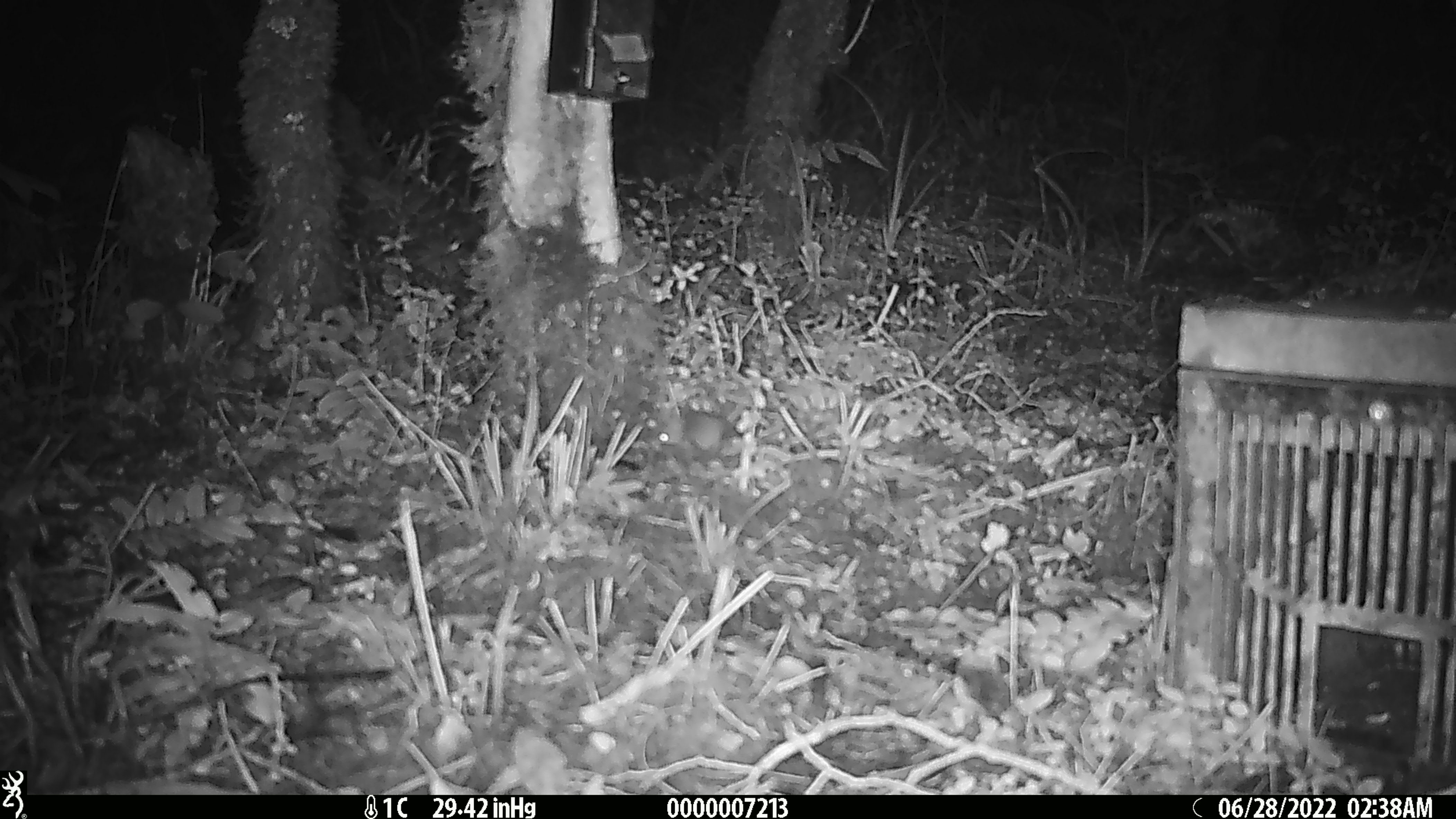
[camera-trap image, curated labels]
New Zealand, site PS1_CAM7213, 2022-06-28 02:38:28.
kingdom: Animalia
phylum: Chordata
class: Mammalia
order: Rodentia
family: Muridae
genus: Mus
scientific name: Mus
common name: mouse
Mouse (Mus).